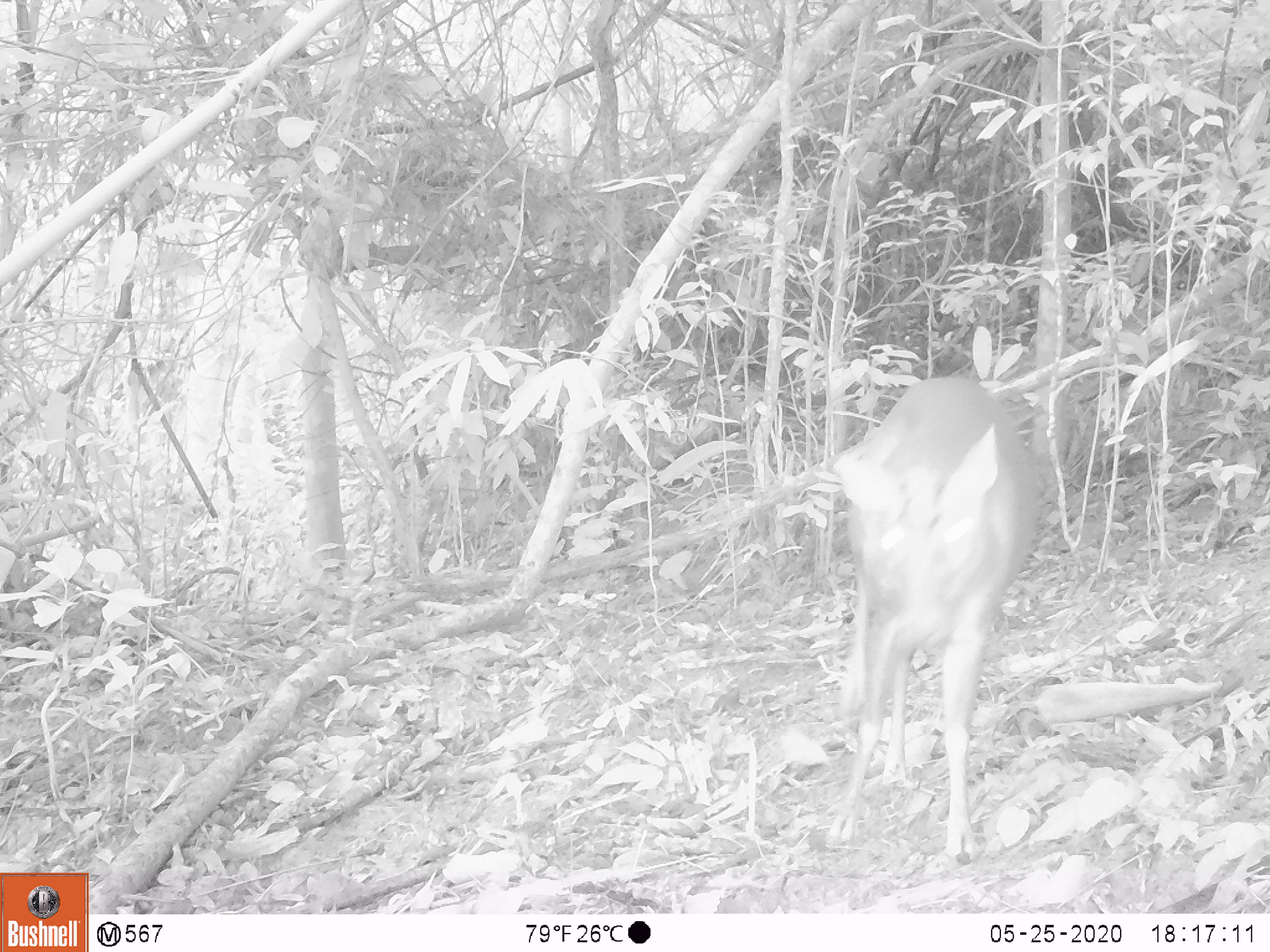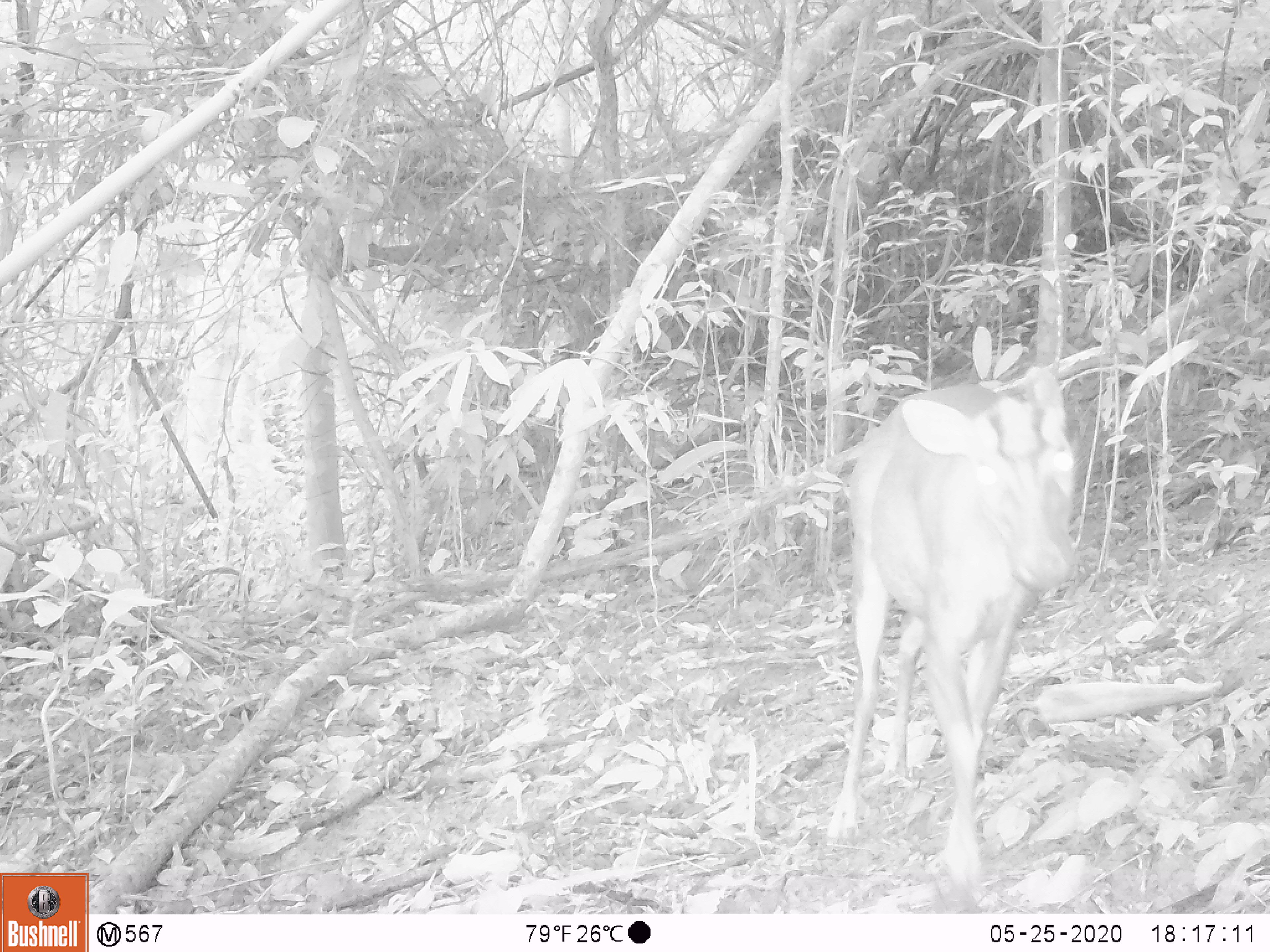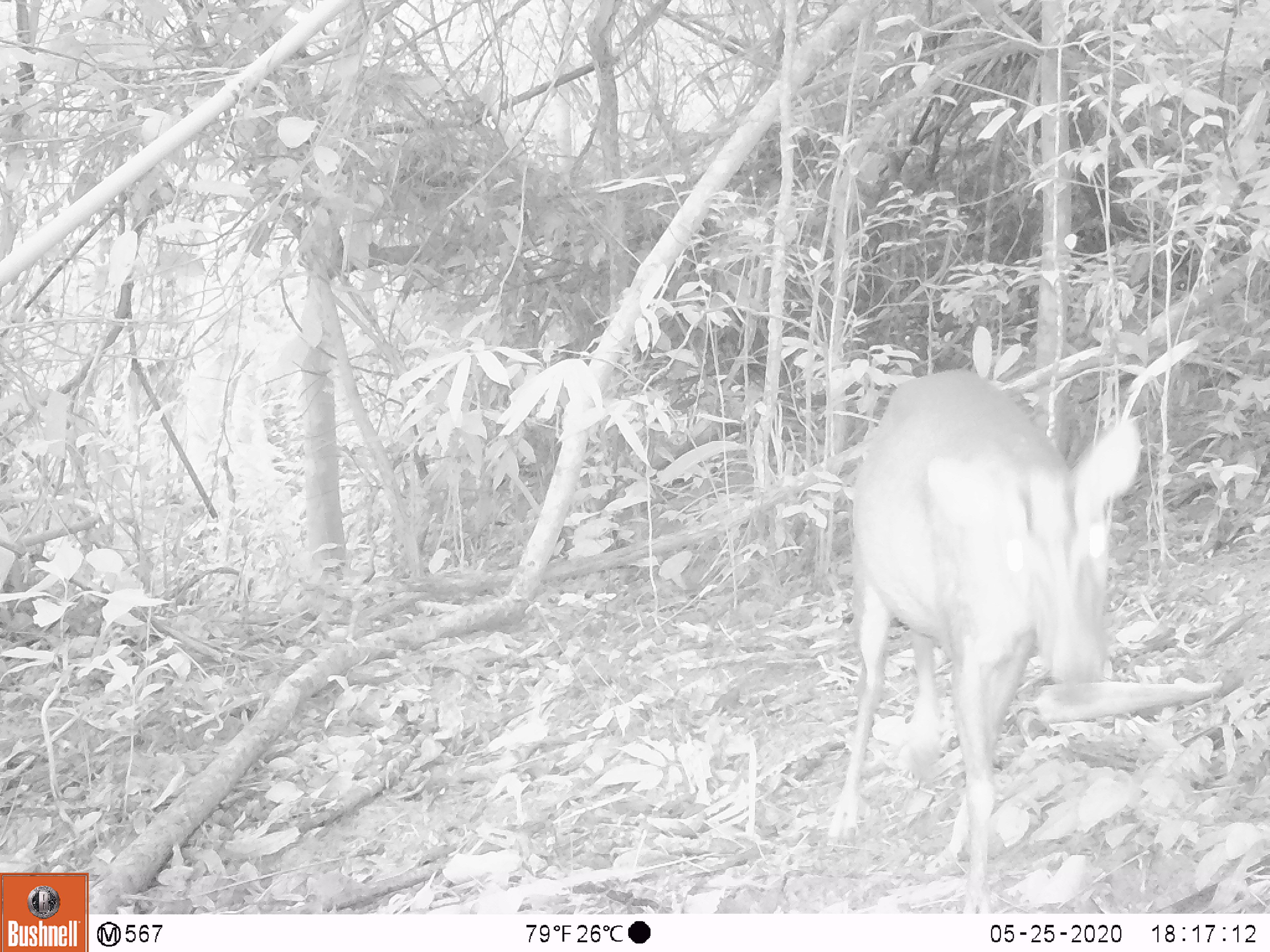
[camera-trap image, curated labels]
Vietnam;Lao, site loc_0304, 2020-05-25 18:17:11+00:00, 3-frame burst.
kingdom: Animalia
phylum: Chordata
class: Mammalia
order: Artiodactyla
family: Cervidae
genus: Muntiacus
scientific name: Muntiacus rooseveltorum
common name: roosevelt's muntjac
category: roosevelts muntjac group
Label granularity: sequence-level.